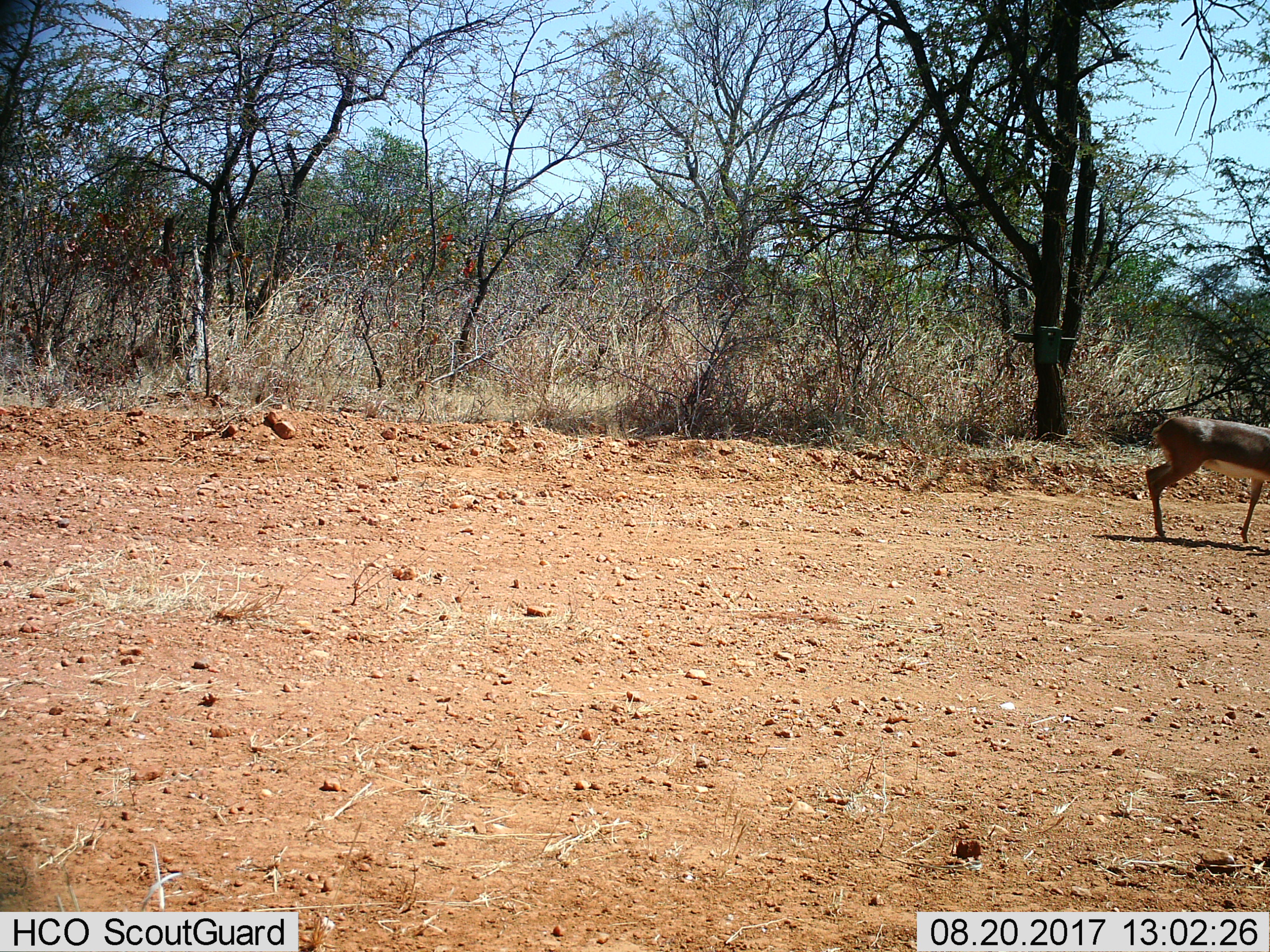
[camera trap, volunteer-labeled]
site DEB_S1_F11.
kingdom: Animalia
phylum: Chordata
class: Mammalia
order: Artiodactyla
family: Bovidae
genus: Raphicerus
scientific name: Raphicerus campestris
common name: steenbok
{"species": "steenbok (Raphicerus campestris)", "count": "1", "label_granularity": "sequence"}